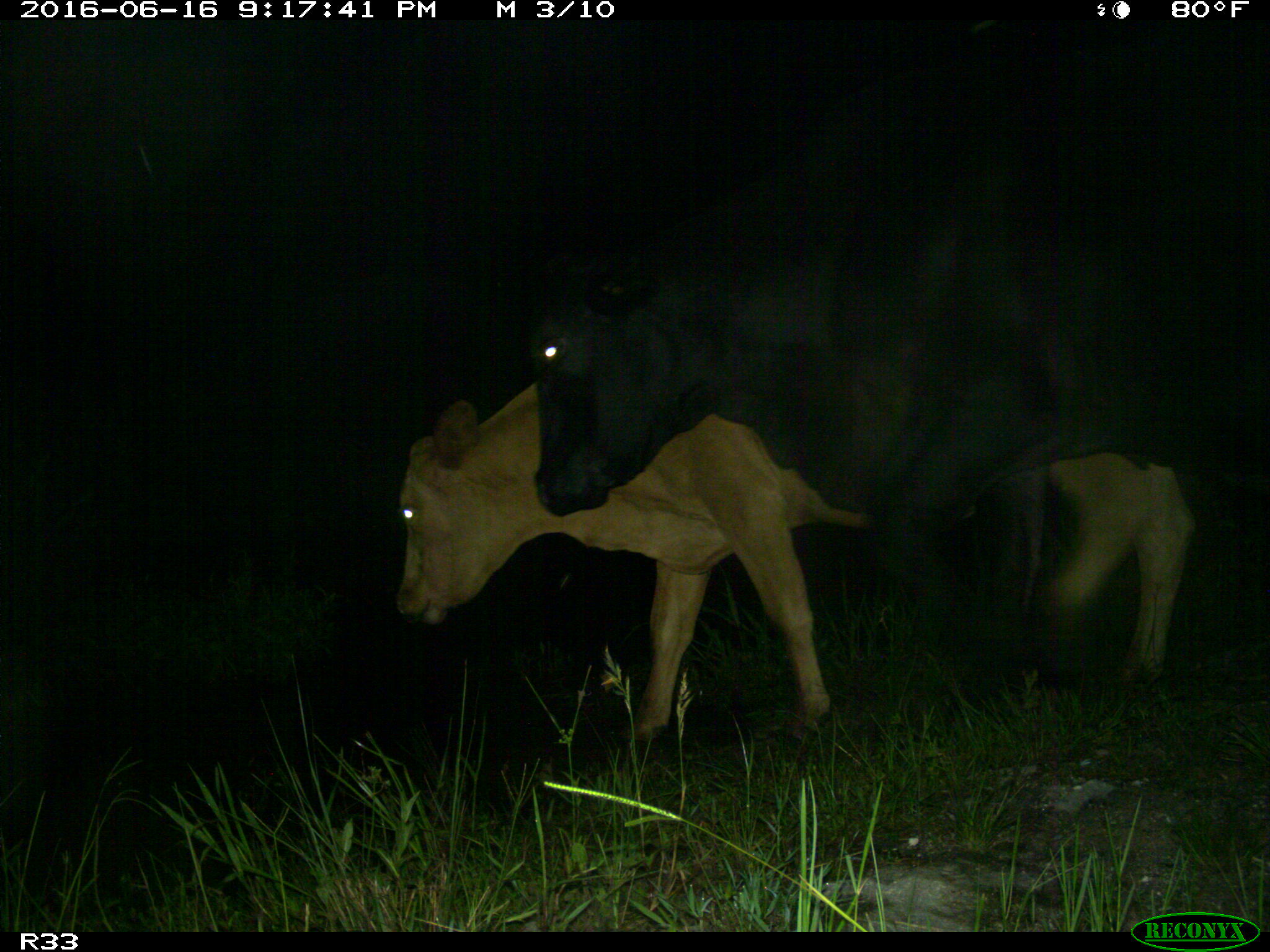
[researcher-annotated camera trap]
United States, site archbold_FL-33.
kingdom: Animalia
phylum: Chordata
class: Mammalia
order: Artiodactyla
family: Bovidae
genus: Bos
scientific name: Bos taurus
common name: domestic cow